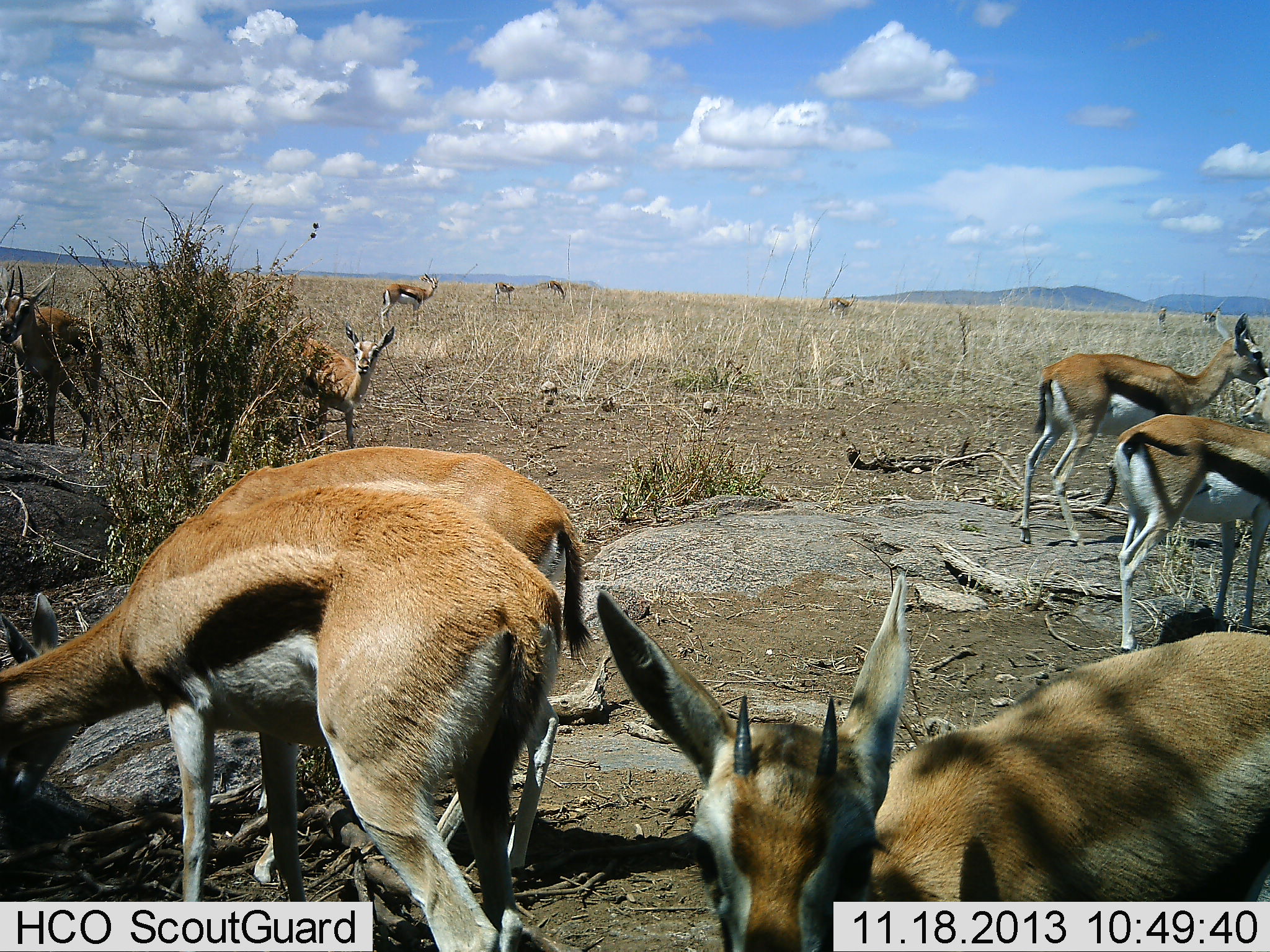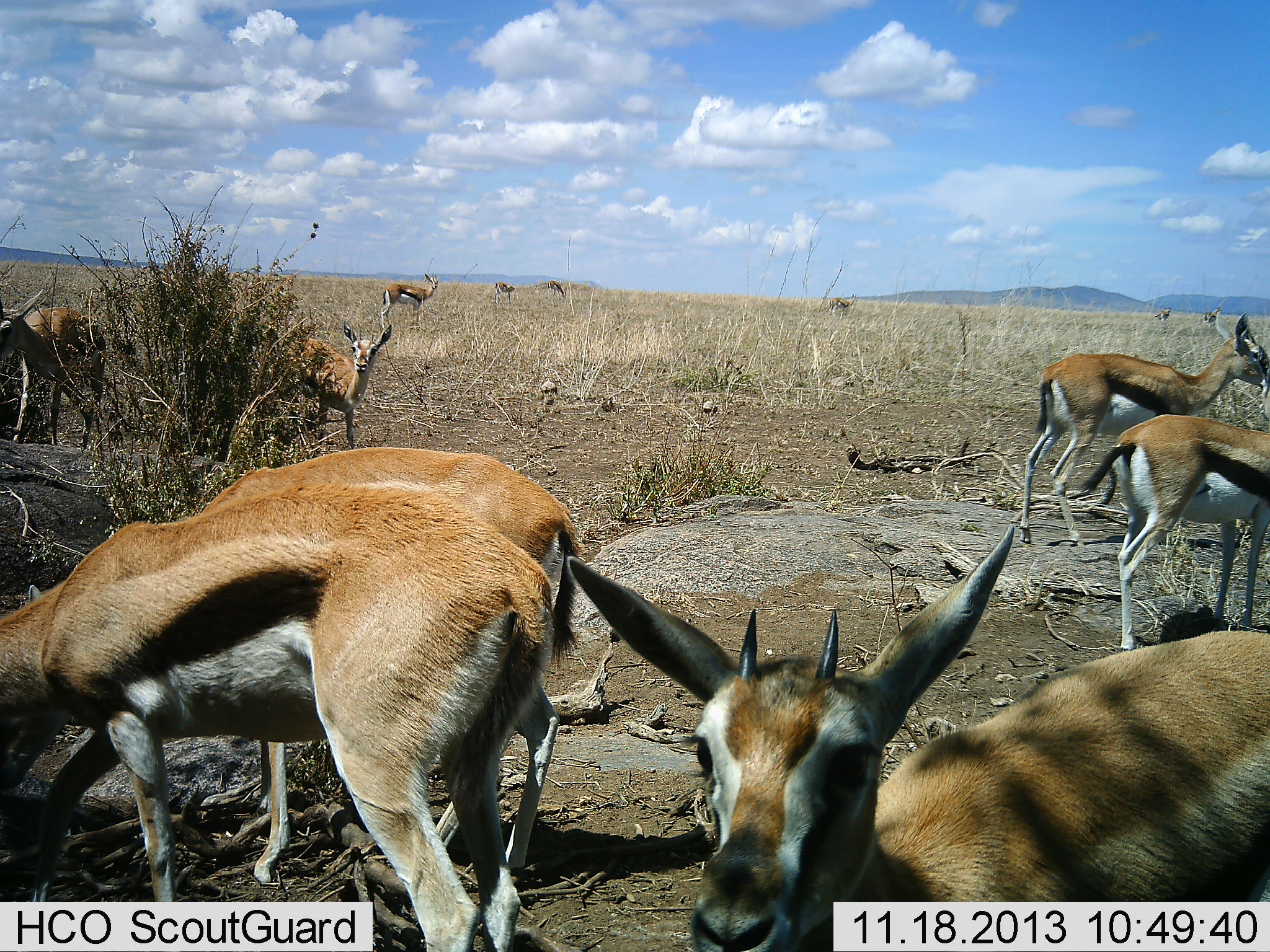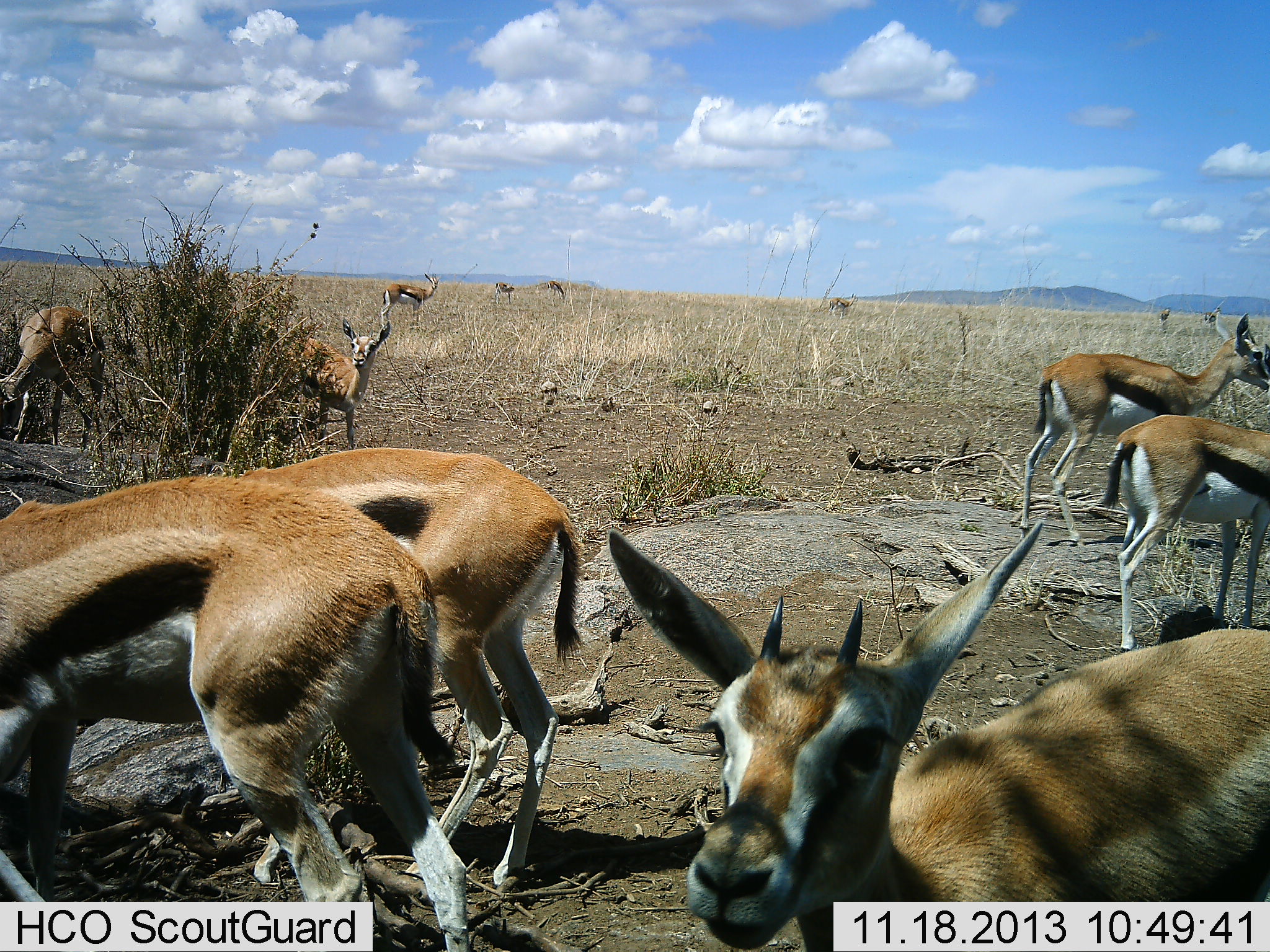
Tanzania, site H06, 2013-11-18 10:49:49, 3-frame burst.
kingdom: Animalia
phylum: Chordata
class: Mammalia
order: Artiodactyla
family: Bovidae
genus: Eudorcas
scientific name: Eudorcas thomsonii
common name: thomson's gazelle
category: gazellethomsons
Gazellethomsons (thomson's gazelle) (Eudorcas thomsonii), count 11-50. Behavior (volunteer vote fractions): standing 80%, resting 10%, moving 20%, interacting 0%. Young present (vote fraction): 0%. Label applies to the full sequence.